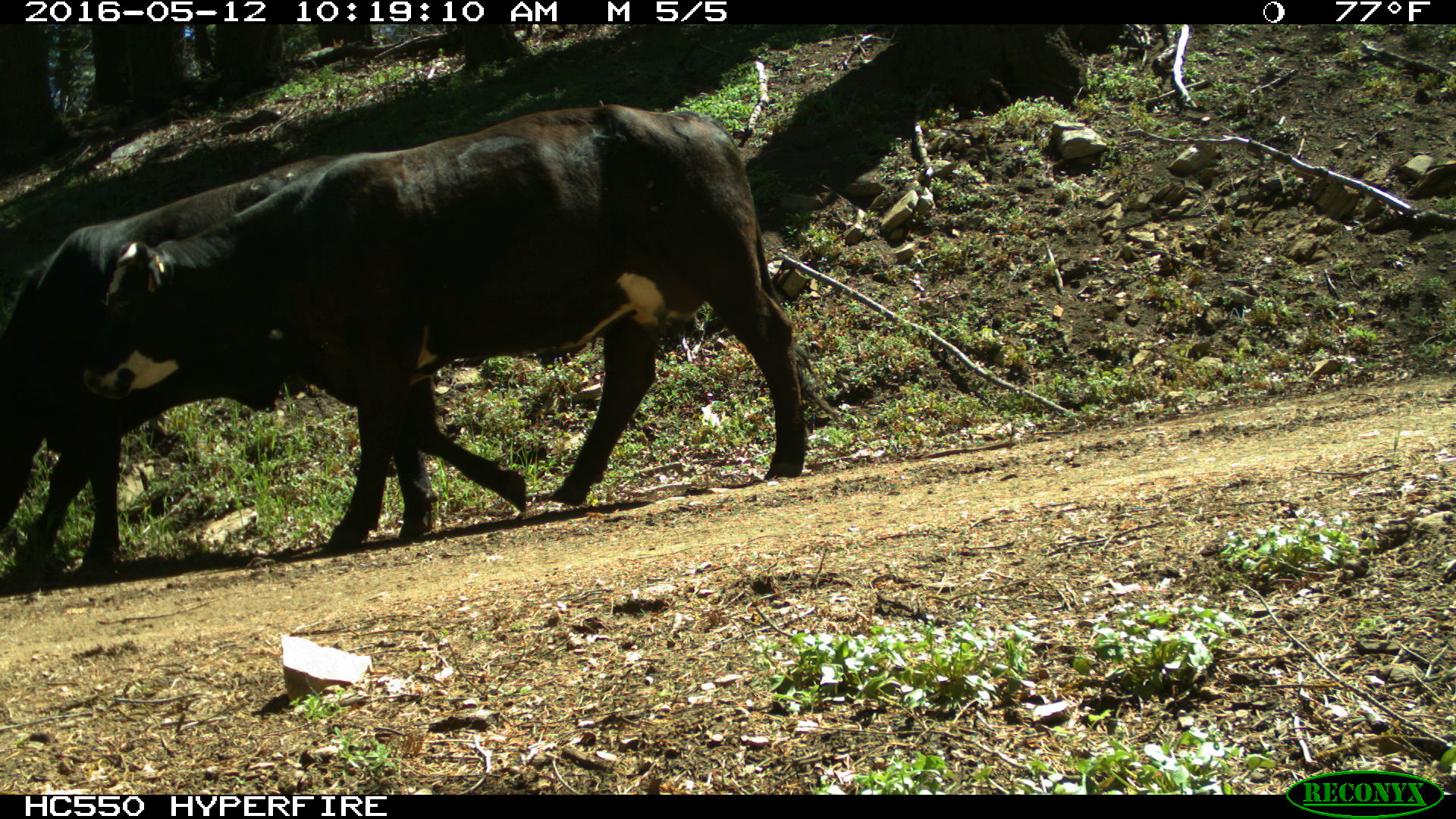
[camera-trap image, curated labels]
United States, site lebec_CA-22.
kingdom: Animalia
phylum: Chordata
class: Mammalia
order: Artiodactyla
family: Bovidae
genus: Bos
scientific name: Bos taurus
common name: domestic cow